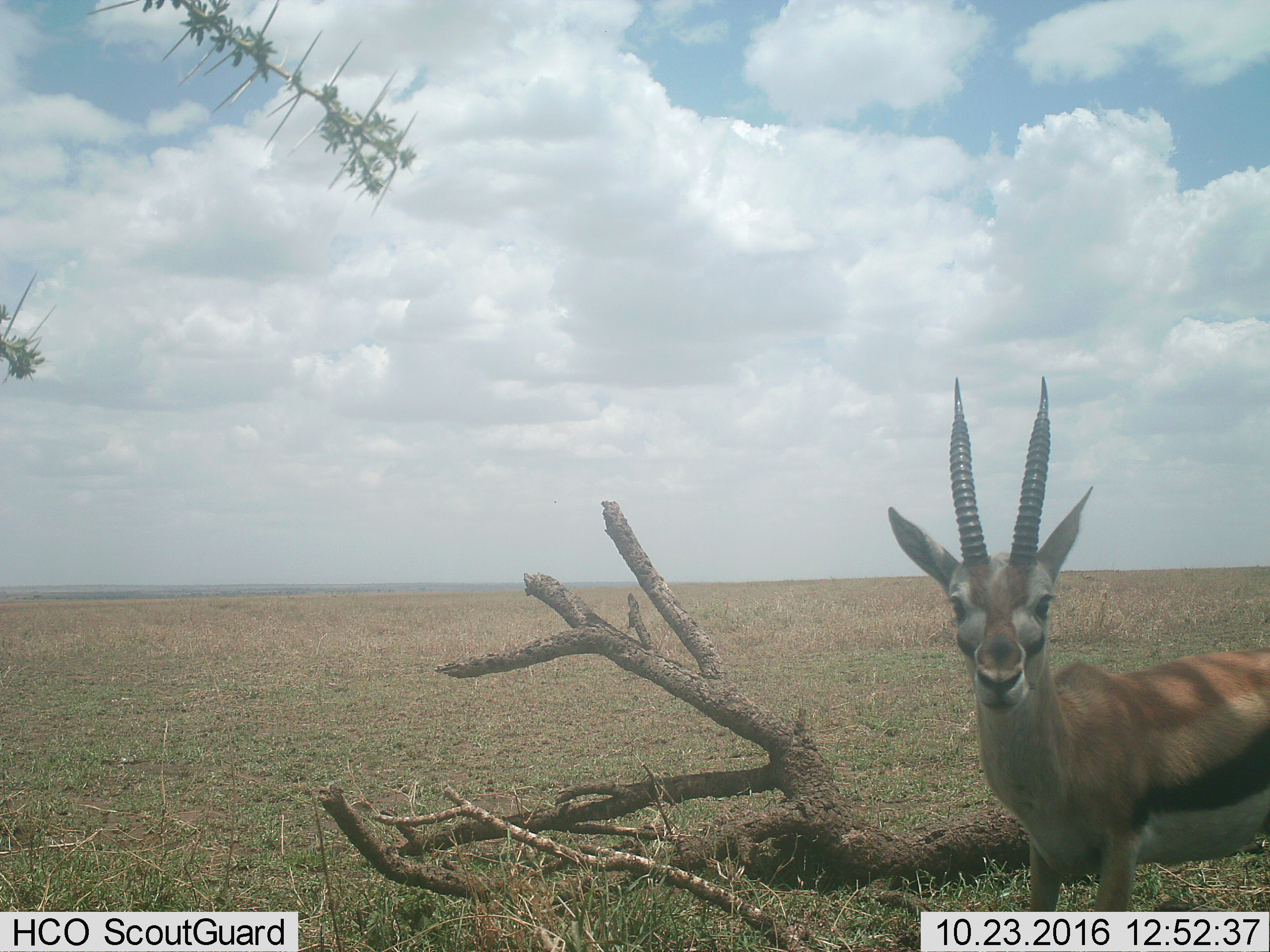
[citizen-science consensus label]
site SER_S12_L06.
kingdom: Animalia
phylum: Chordata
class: Mammalia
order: Artiodactyla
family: Bovidae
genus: Eudorcas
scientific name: Eudorcas thomsonii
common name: thomson's gazelle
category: gazellethomsons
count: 1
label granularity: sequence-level